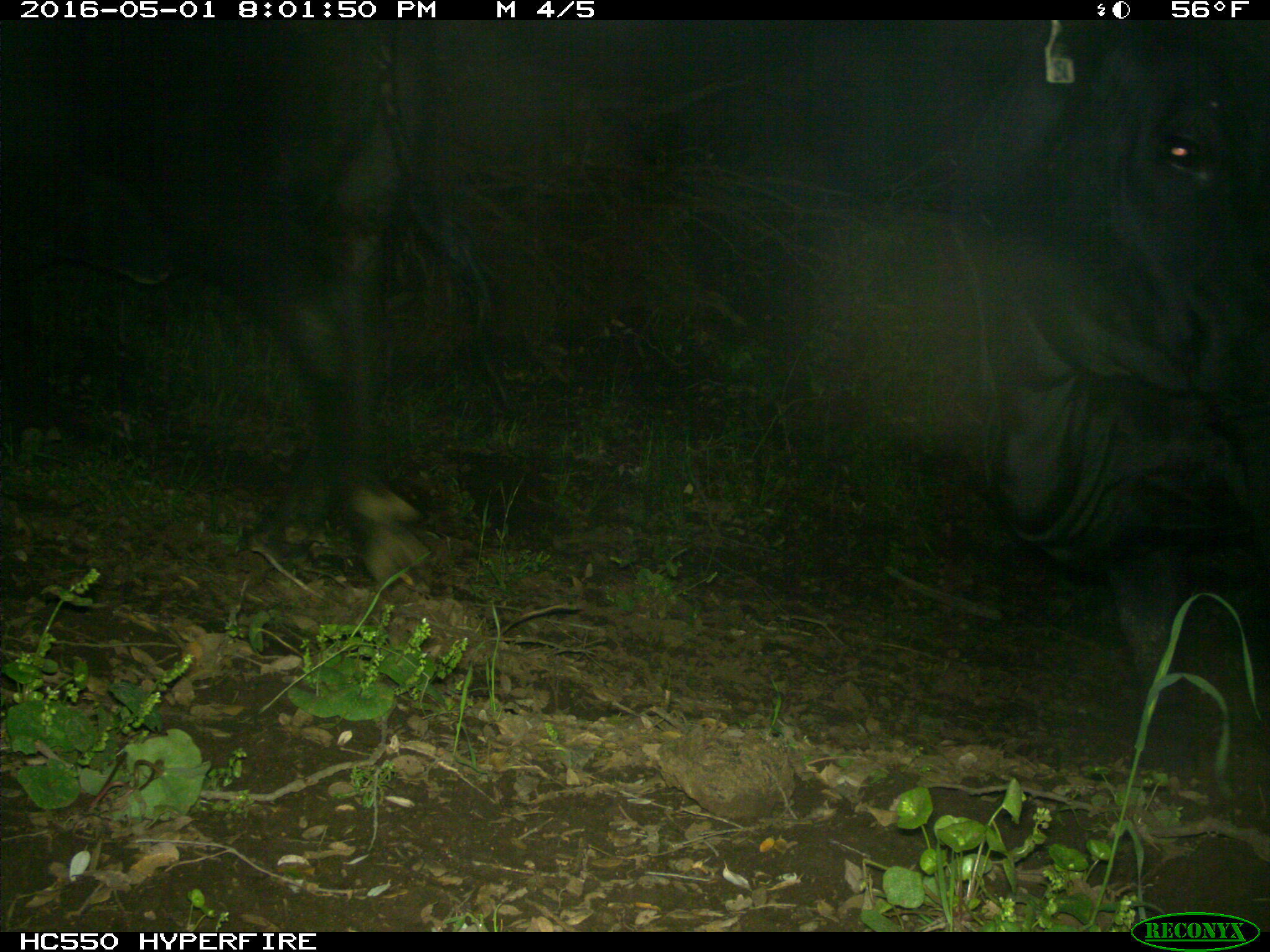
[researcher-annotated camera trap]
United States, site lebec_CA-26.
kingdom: Animalia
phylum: Chordata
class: Mammalia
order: Artiodactyla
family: Bovidae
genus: Bos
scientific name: Bos taurus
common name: domestic cow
Bos taurus (domestic cow).